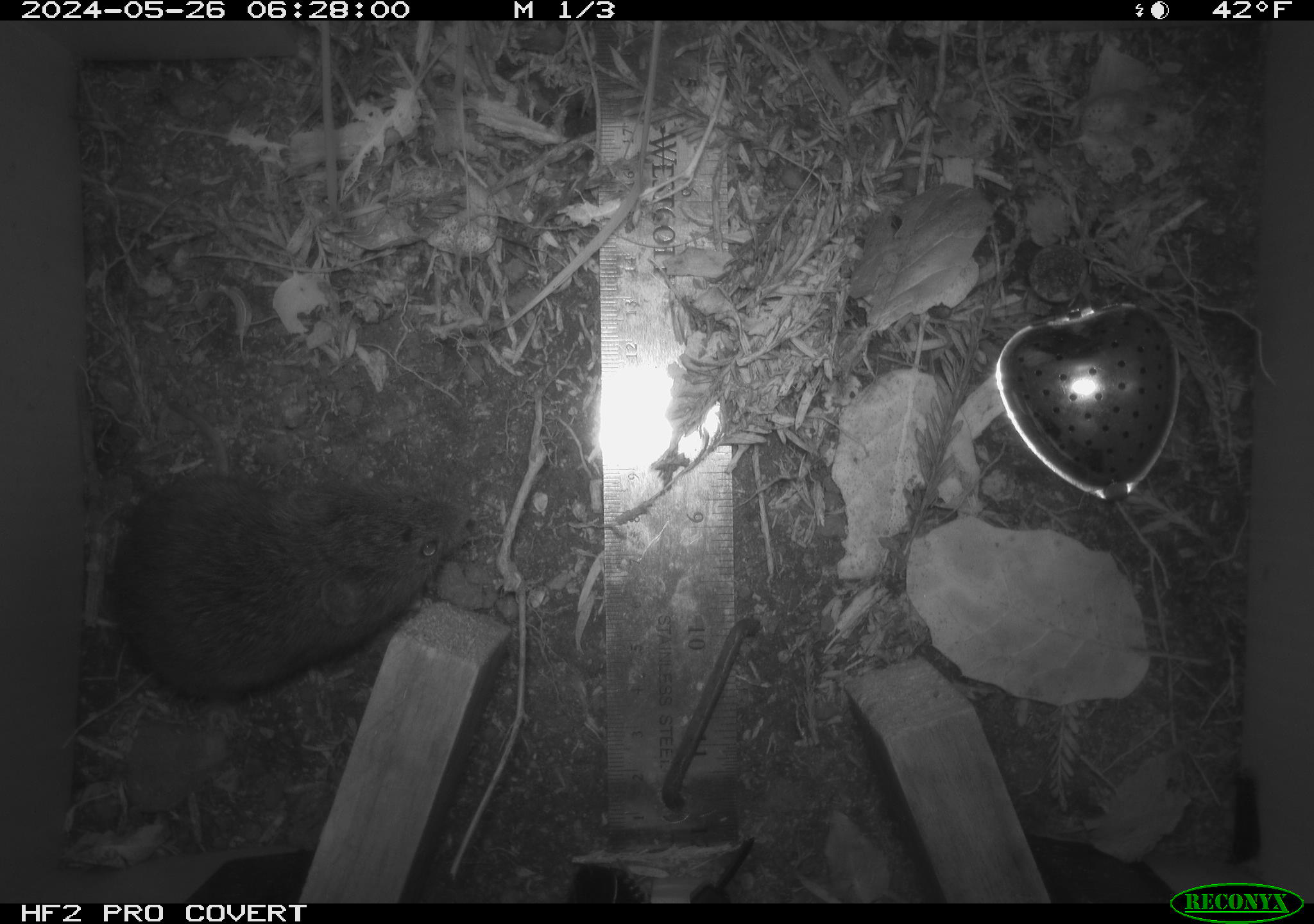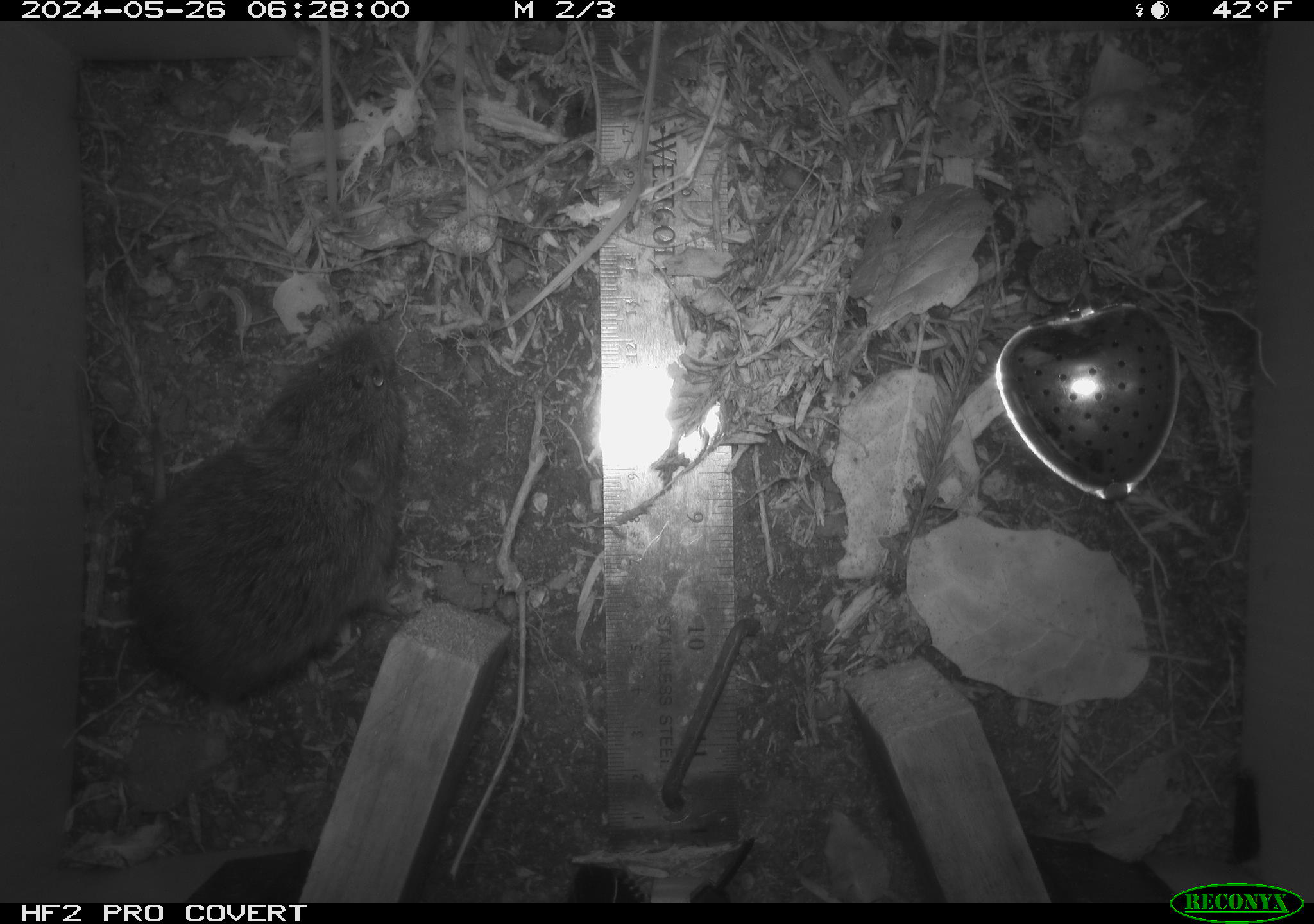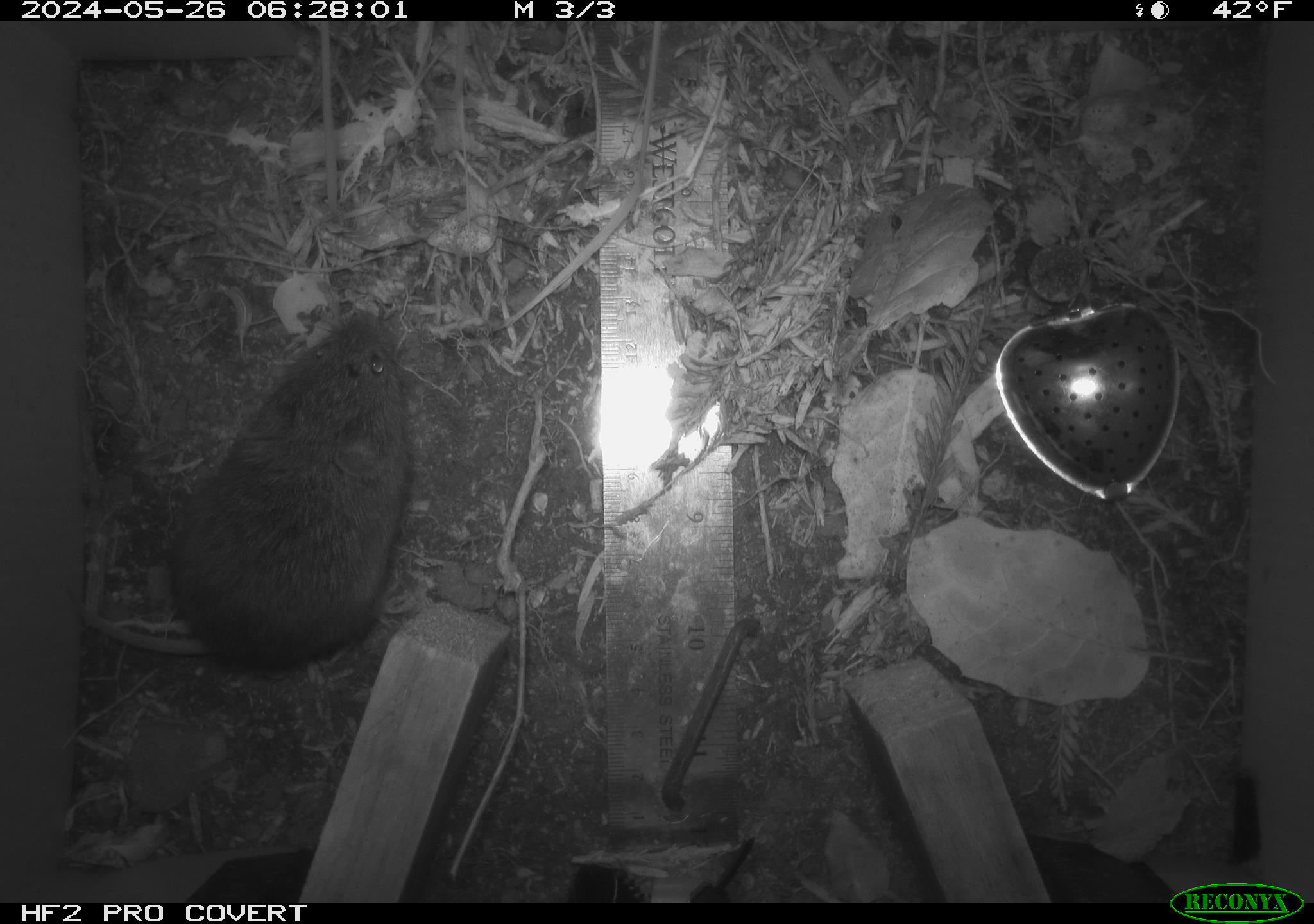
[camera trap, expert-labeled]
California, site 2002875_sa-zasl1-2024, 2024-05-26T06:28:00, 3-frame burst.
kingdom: Animalia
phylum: Chordata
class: Mammalia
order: Rodentia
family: Cricetidae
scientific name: Arvicolinae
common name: voles, lemmings, and muskrats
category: arvicolinae subfamily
Arvicolinae subfamily (voles, lemmings, and muskrats) (Arvicolinae).